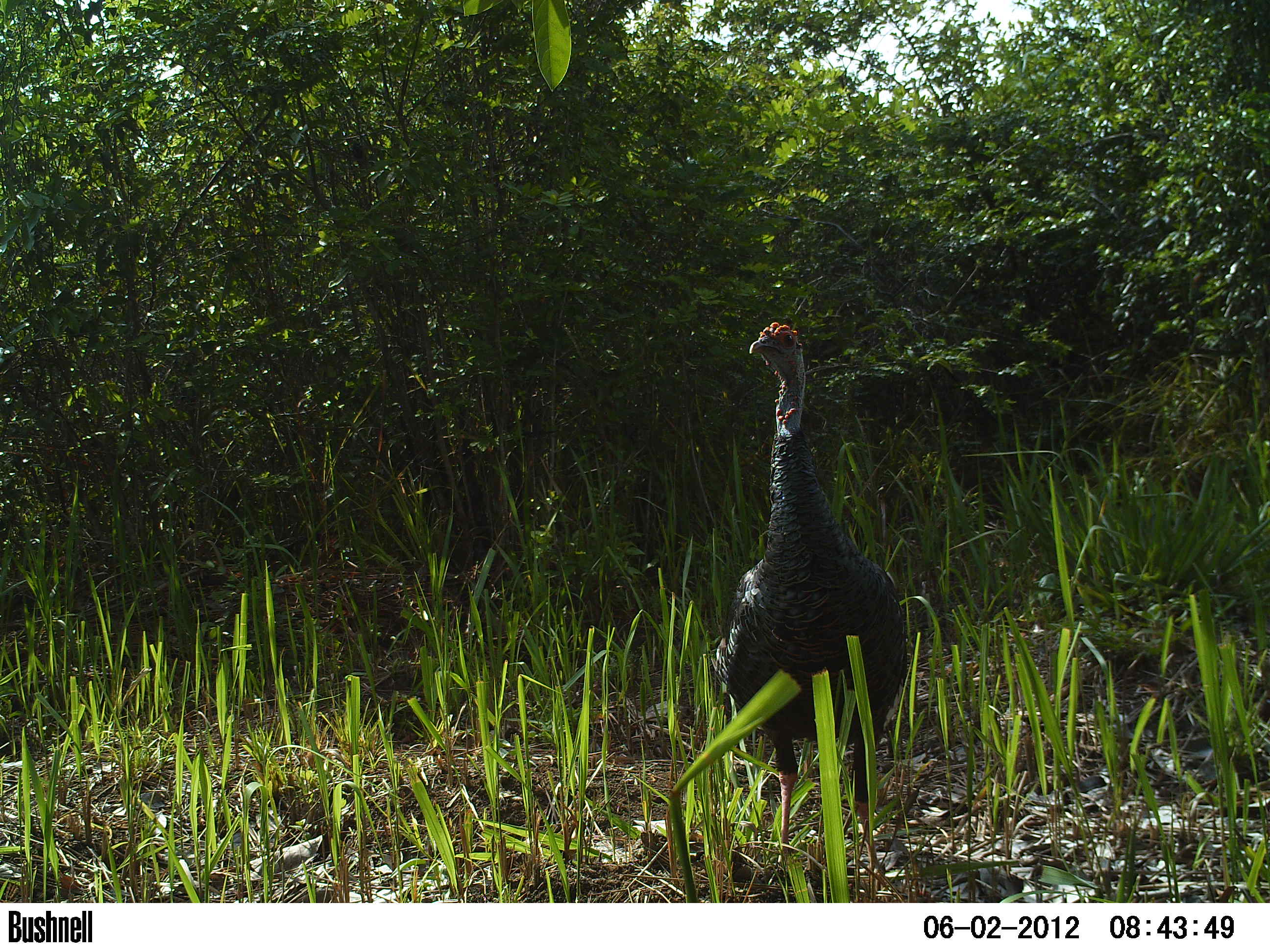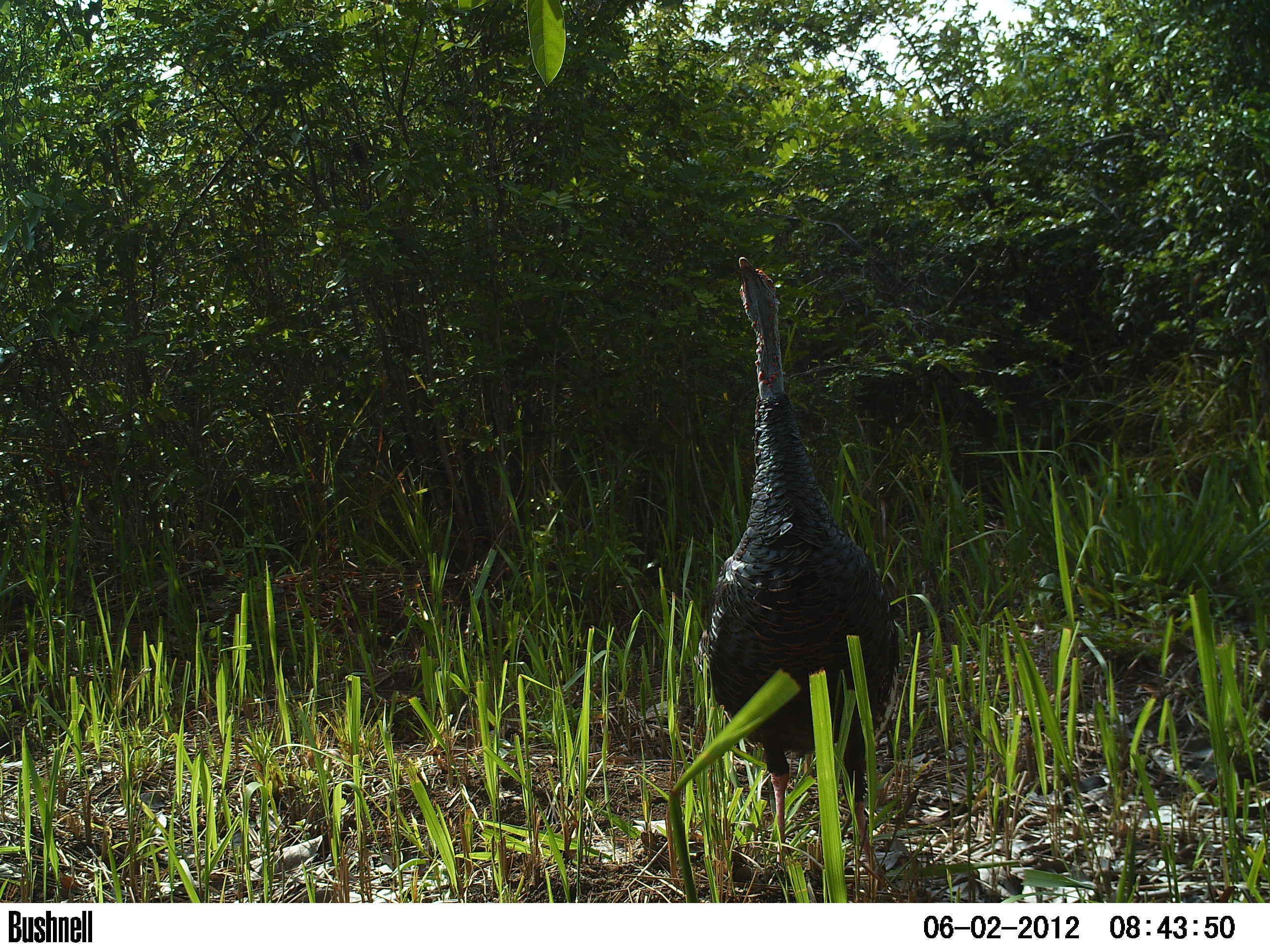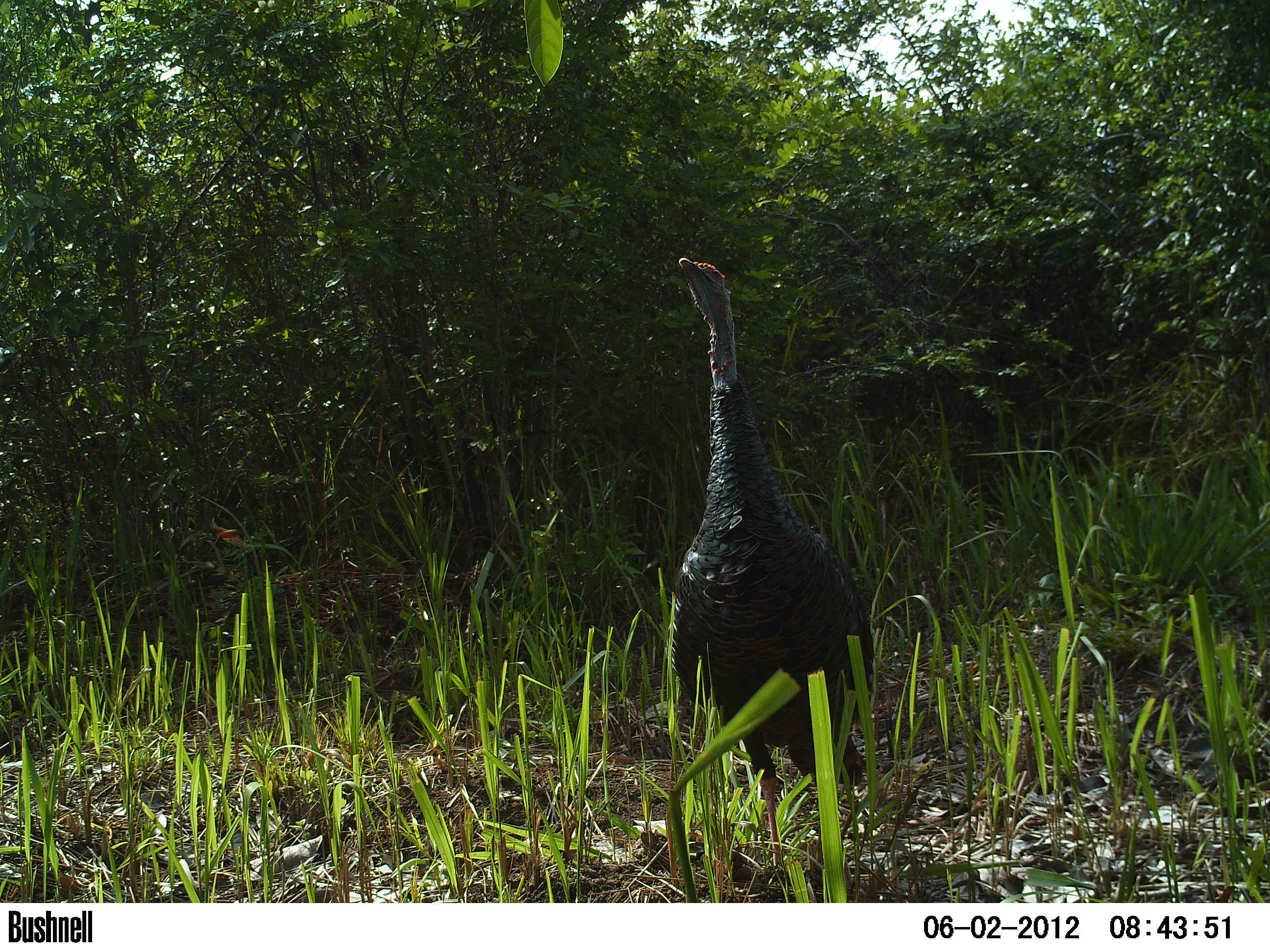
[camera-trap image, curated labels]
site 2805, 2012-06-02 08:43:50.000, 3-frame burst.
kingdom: Animalia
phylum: Chordata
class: Aves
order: Galliformes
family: Phasianidae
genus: Meleagris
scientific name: Meleagris ocellata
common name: ocellated turkey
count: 1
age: adult